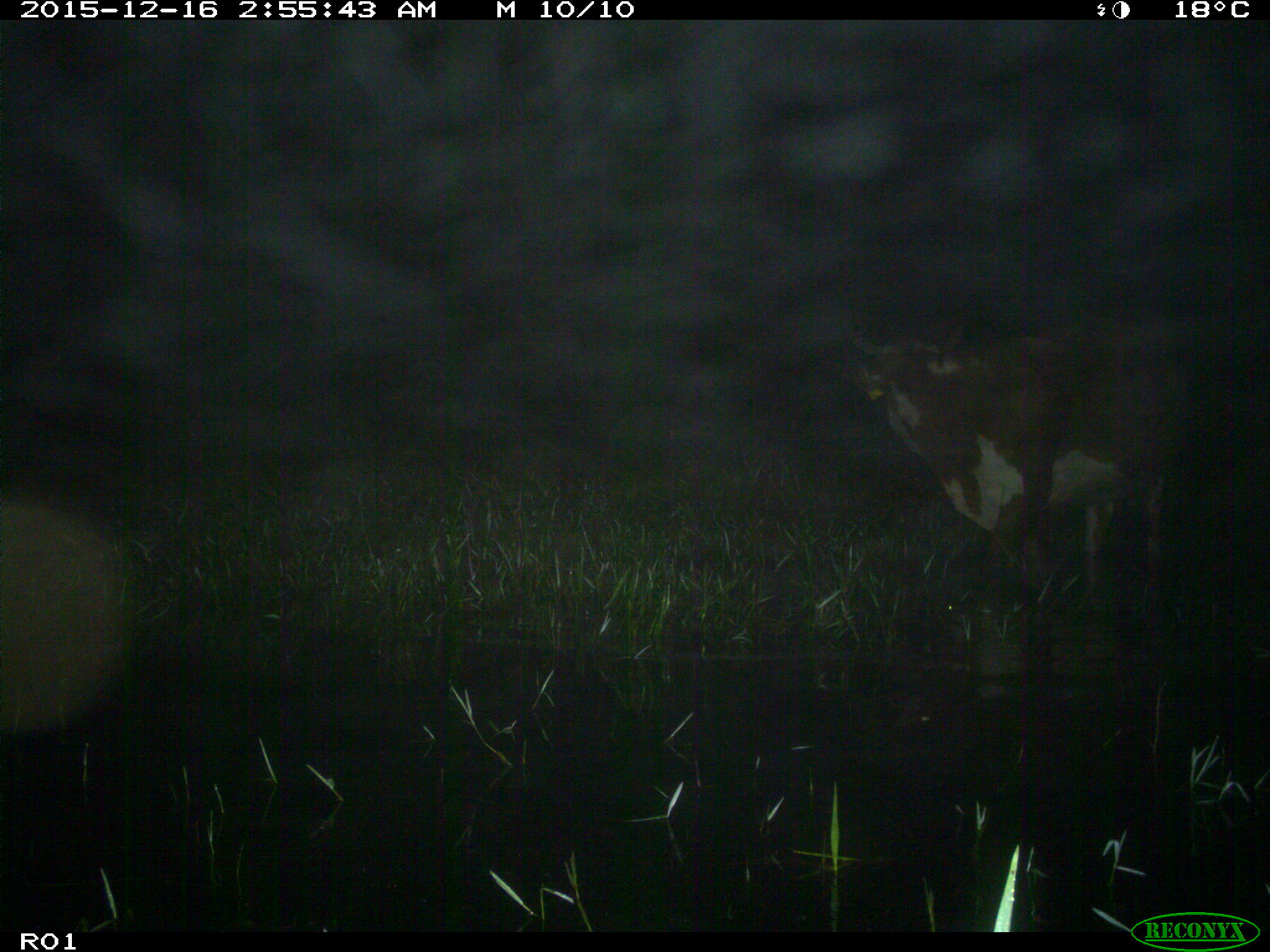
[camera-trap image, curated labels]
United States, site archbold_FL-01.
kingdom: Animalia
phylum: Chordata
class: Mammalia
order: Artiodactyla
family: Bovidae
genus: Bos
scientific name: Bos taurus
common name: domestic cow